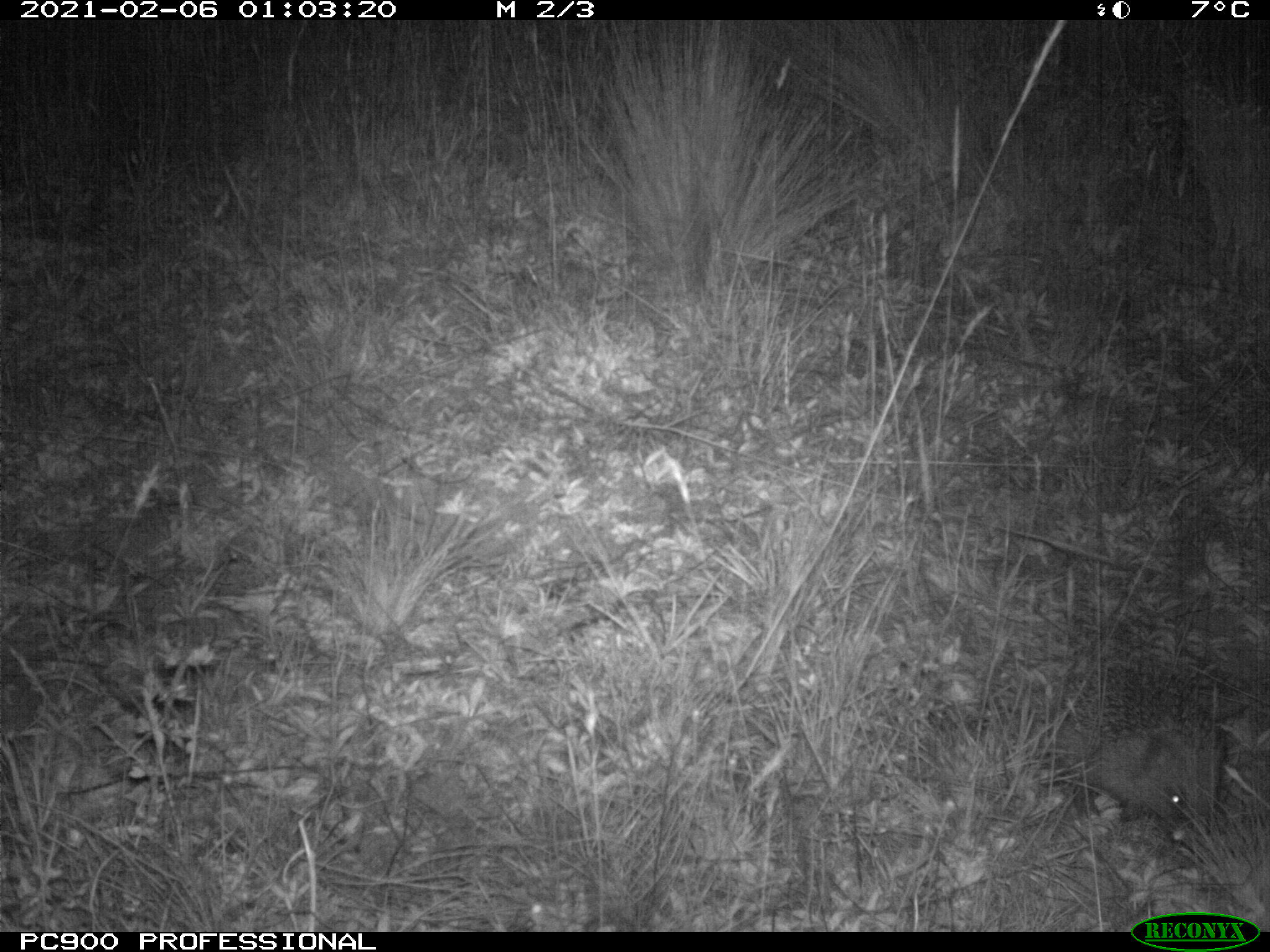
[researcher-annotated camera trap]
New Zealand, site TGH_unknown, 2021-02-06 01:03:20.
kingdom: Animalia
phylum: Chordata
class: Mammalia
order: Eulipotyphla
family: Erinaceidae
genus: Erinaceus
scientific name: Erinaceus europaeus europaeus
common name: european hedgehog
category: hedgehog